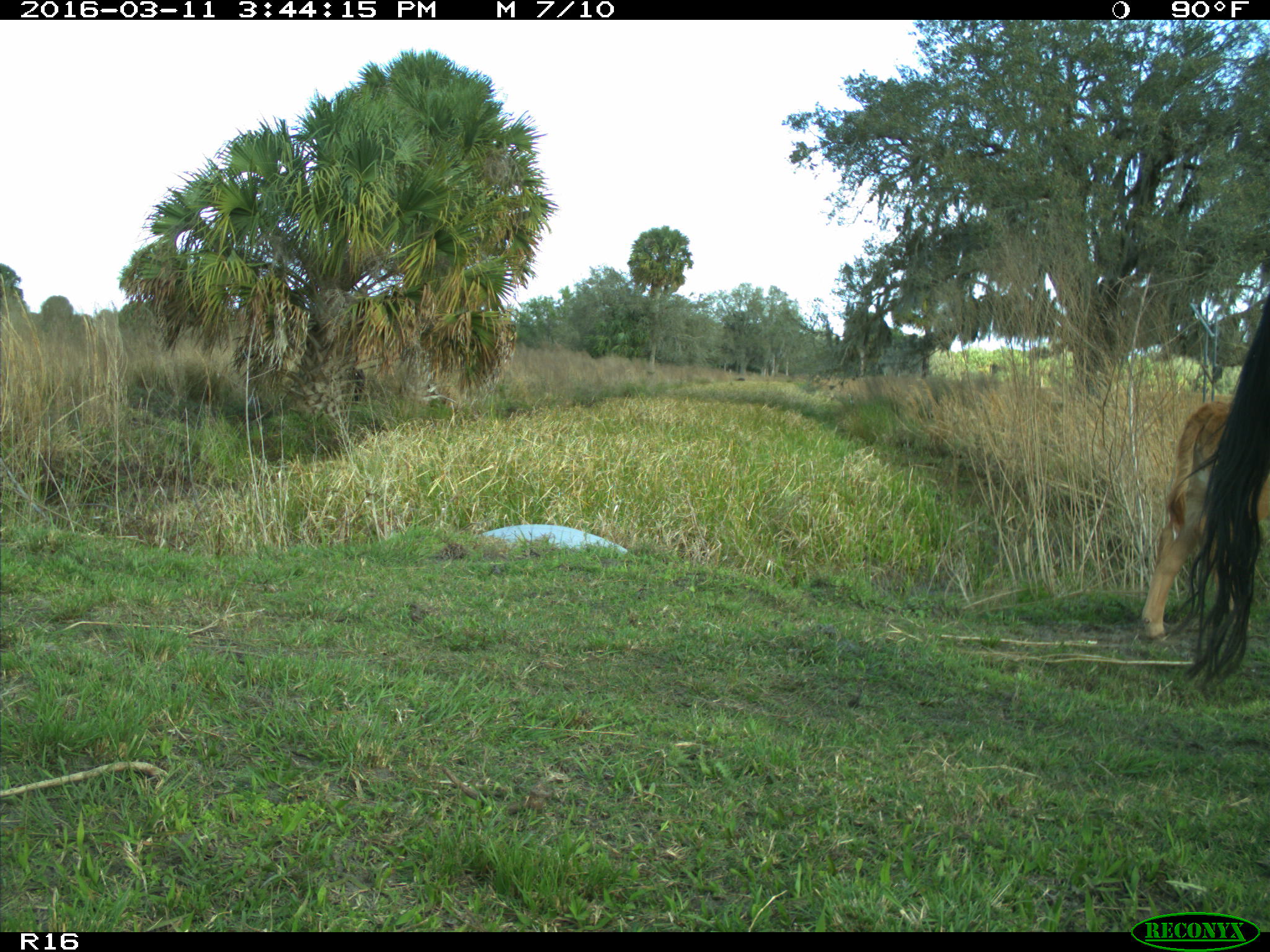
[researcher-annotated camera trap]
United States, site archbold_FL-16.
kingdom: Animalia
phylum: Chordata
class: Mammalia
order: Artiodactyla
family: Bovidae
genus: Bos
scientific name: Bos taurus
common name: domestic cow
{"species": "Bos taurus (domestic cow)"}